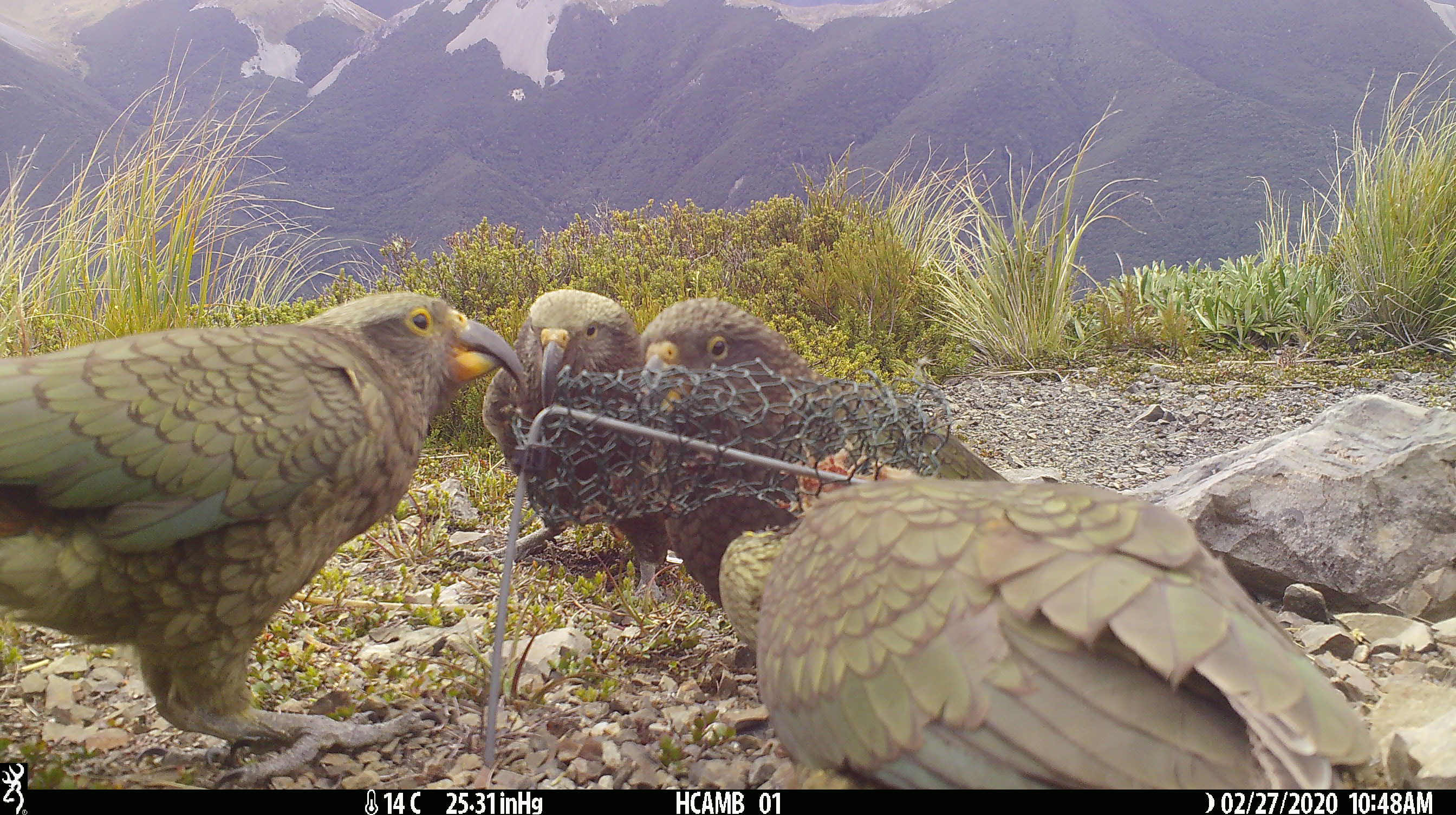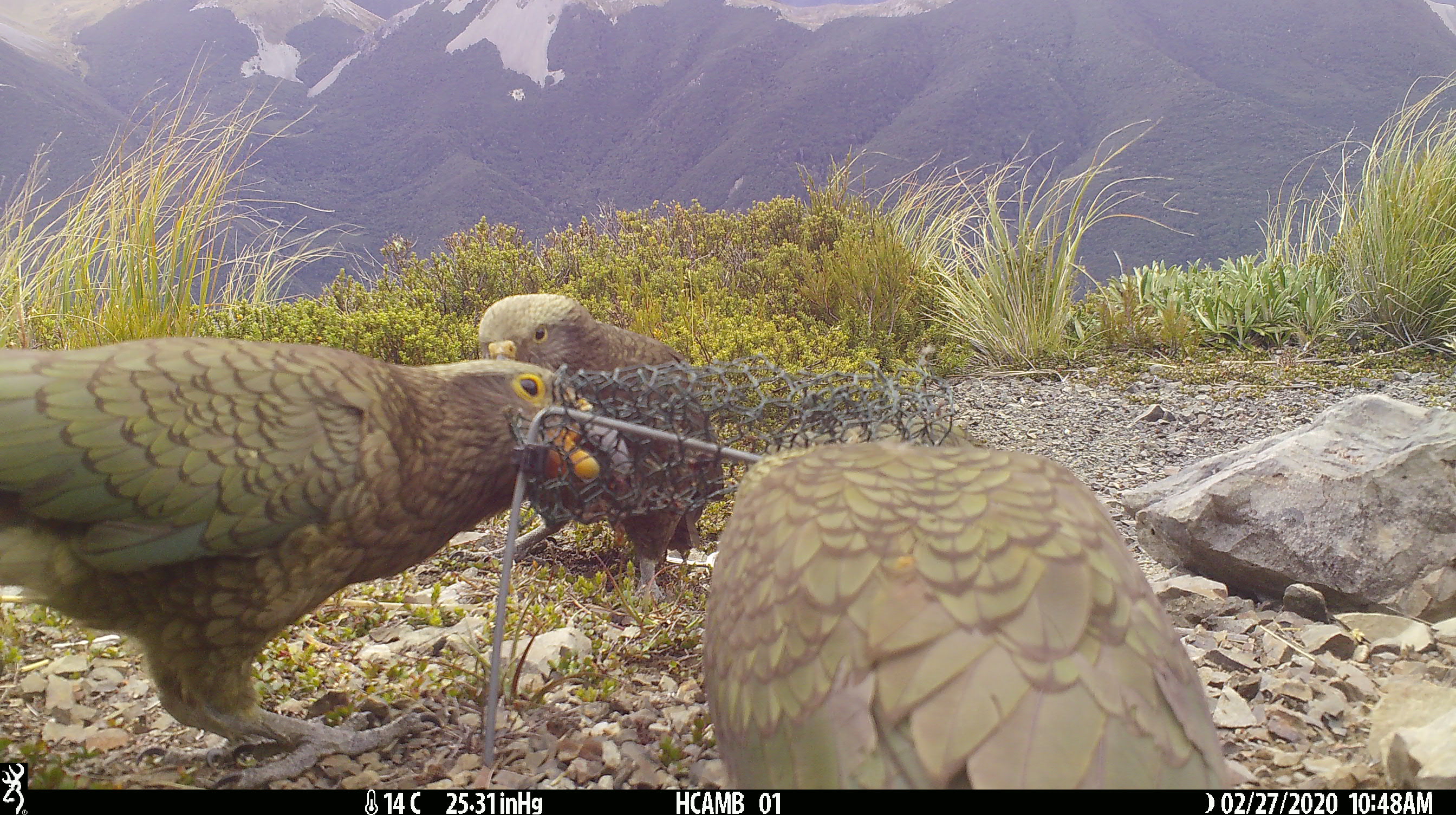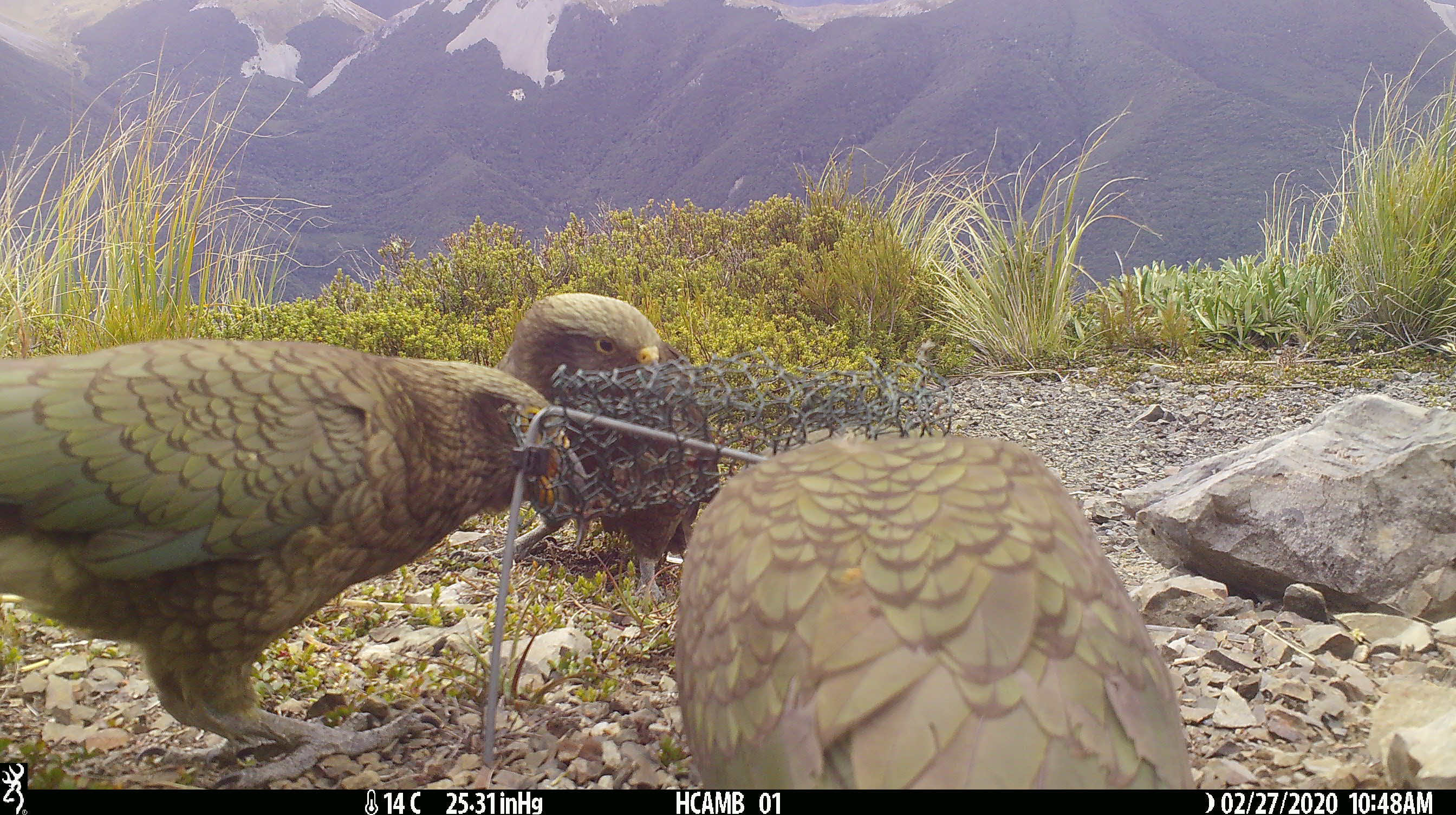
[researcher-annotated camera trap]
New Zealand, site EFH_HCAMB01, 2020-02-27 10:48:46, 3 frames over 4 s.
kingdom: Animalia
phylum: Chordata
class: Aves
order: Psittaciformes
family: Strigopidae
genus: Nestor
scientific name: Nestor notabilis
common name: kea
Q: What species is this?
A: Kea (Nestor notabilis).